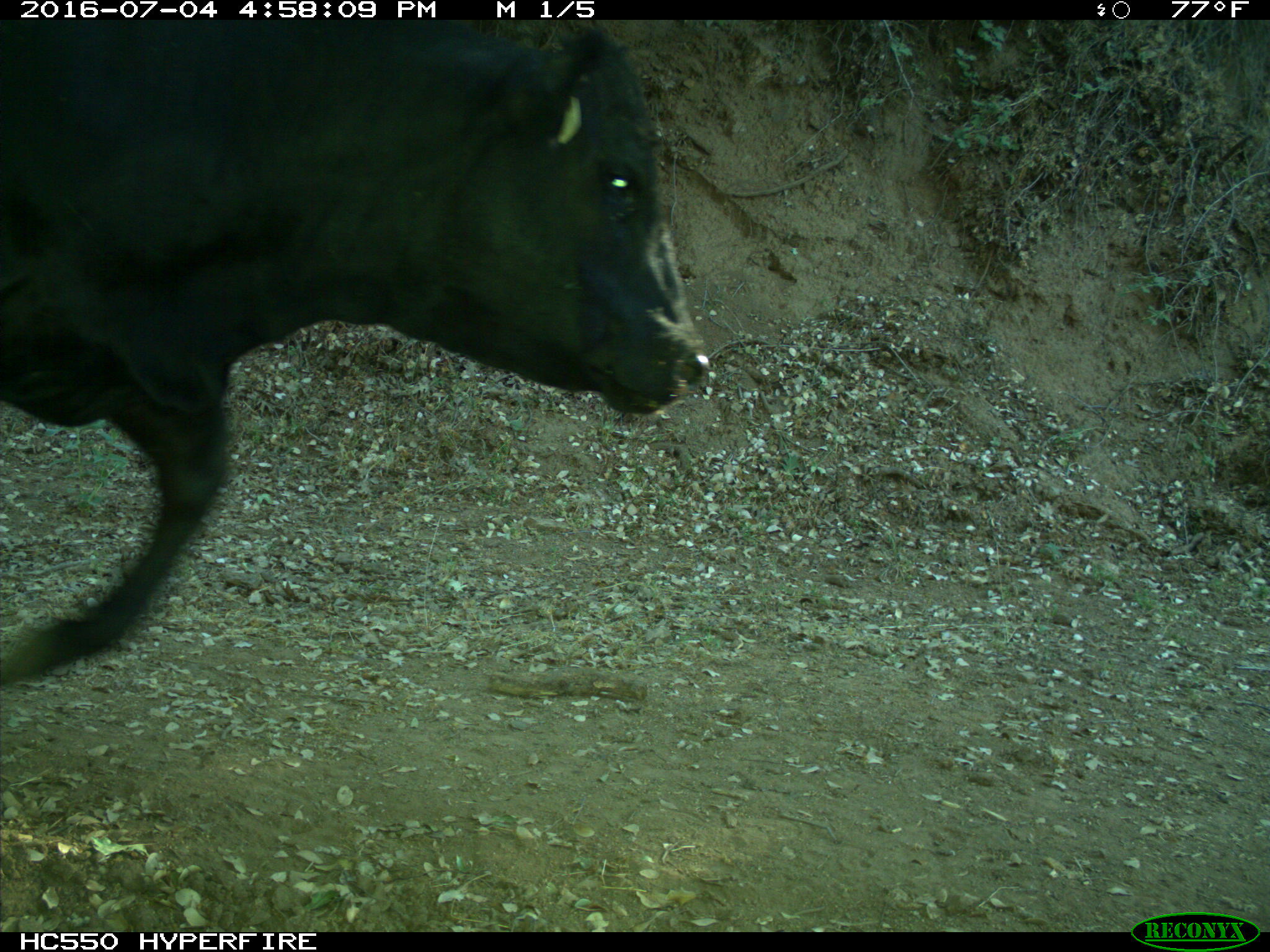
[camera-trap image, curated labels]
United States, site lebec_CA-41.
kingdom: Animalia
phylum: Chordata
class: Mammalia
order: Artiodactyla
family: Bovidae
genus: Bos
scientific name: Bos taurus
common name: domestic cow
Bos taurus (domestic cow).